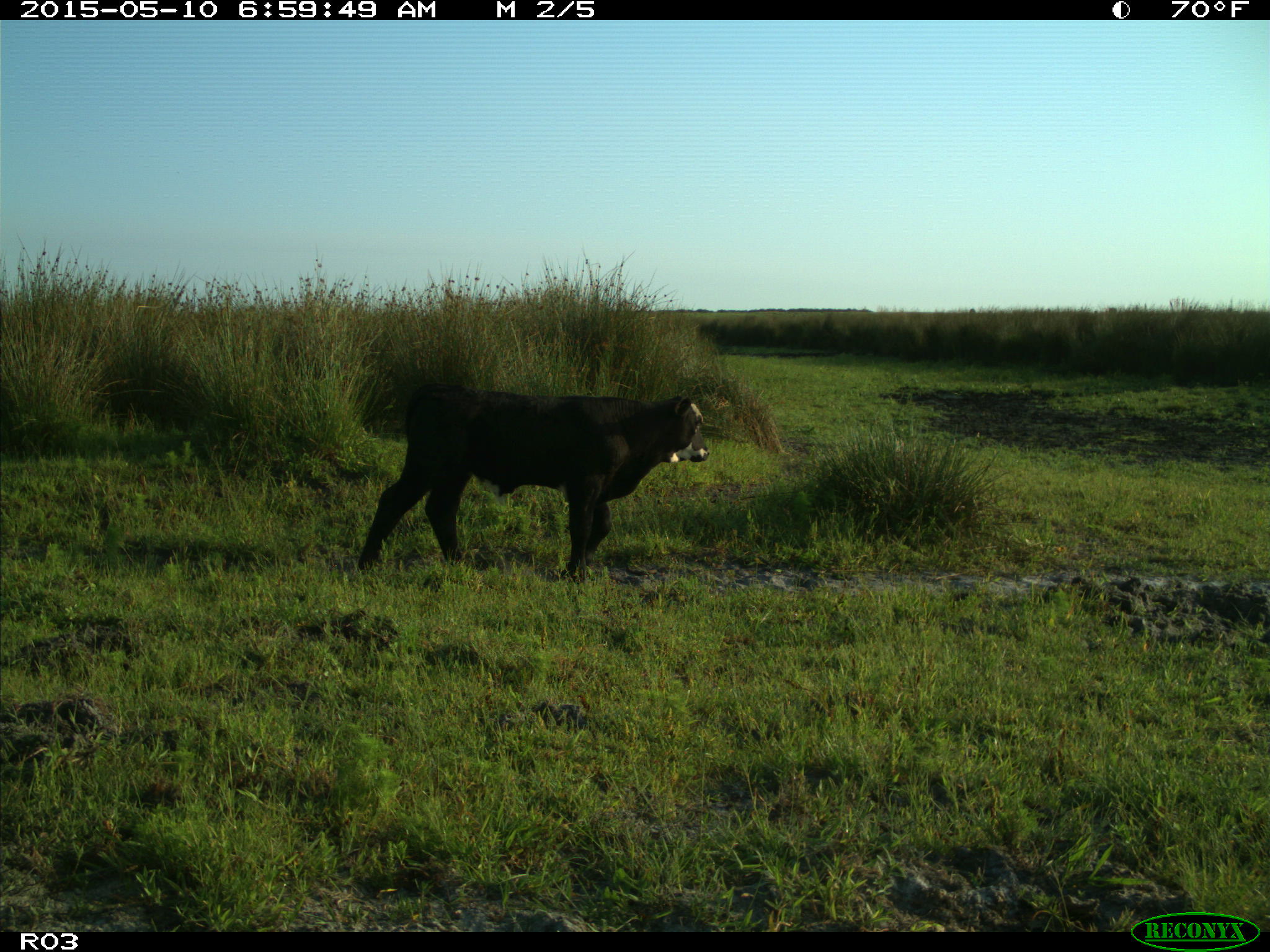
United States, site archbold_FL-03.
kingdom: Animalia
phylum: Chordata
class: Mammalia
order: Artiodactyla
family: Bovidae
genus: Bos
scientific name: Bos taurus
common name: domestic cow